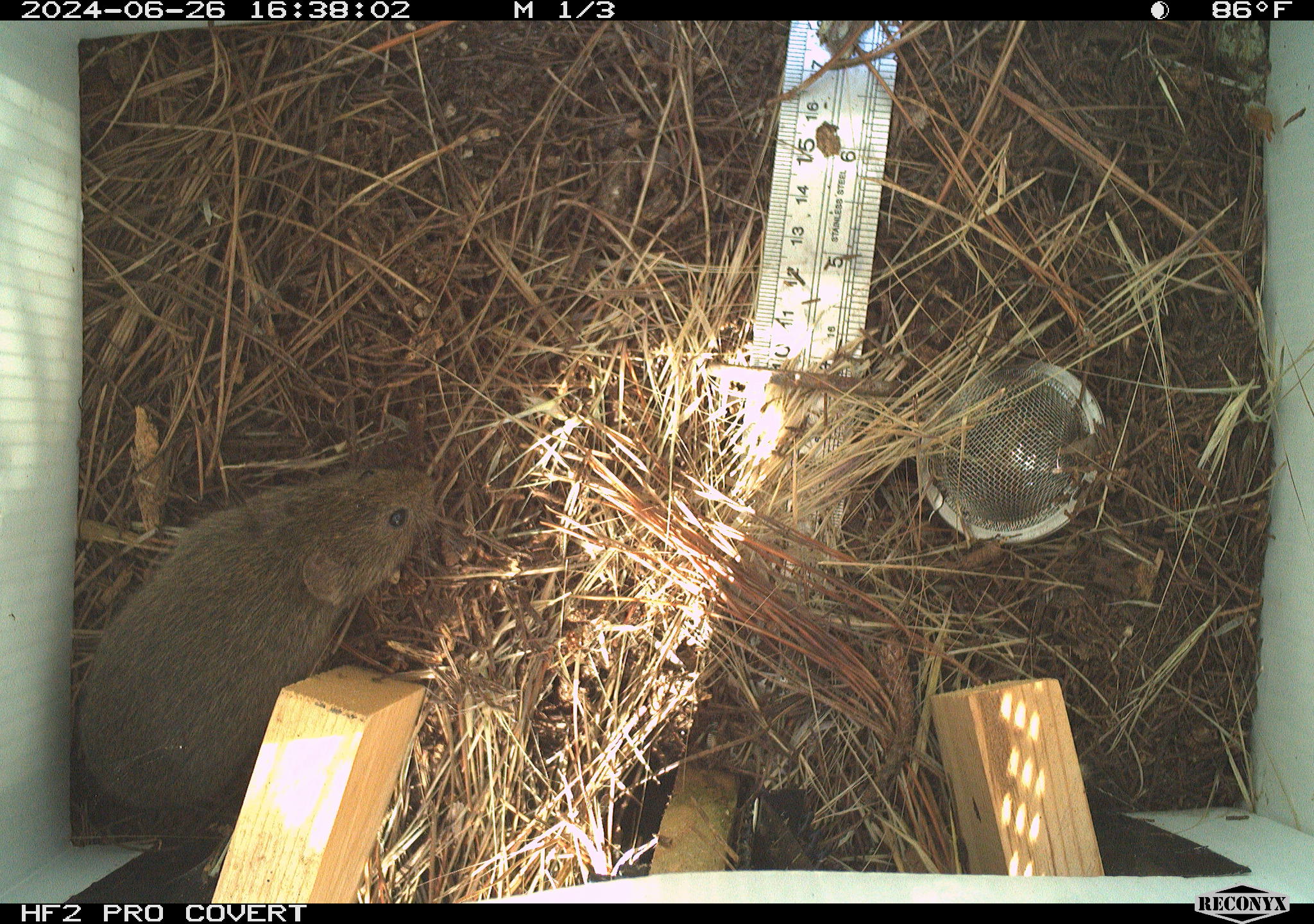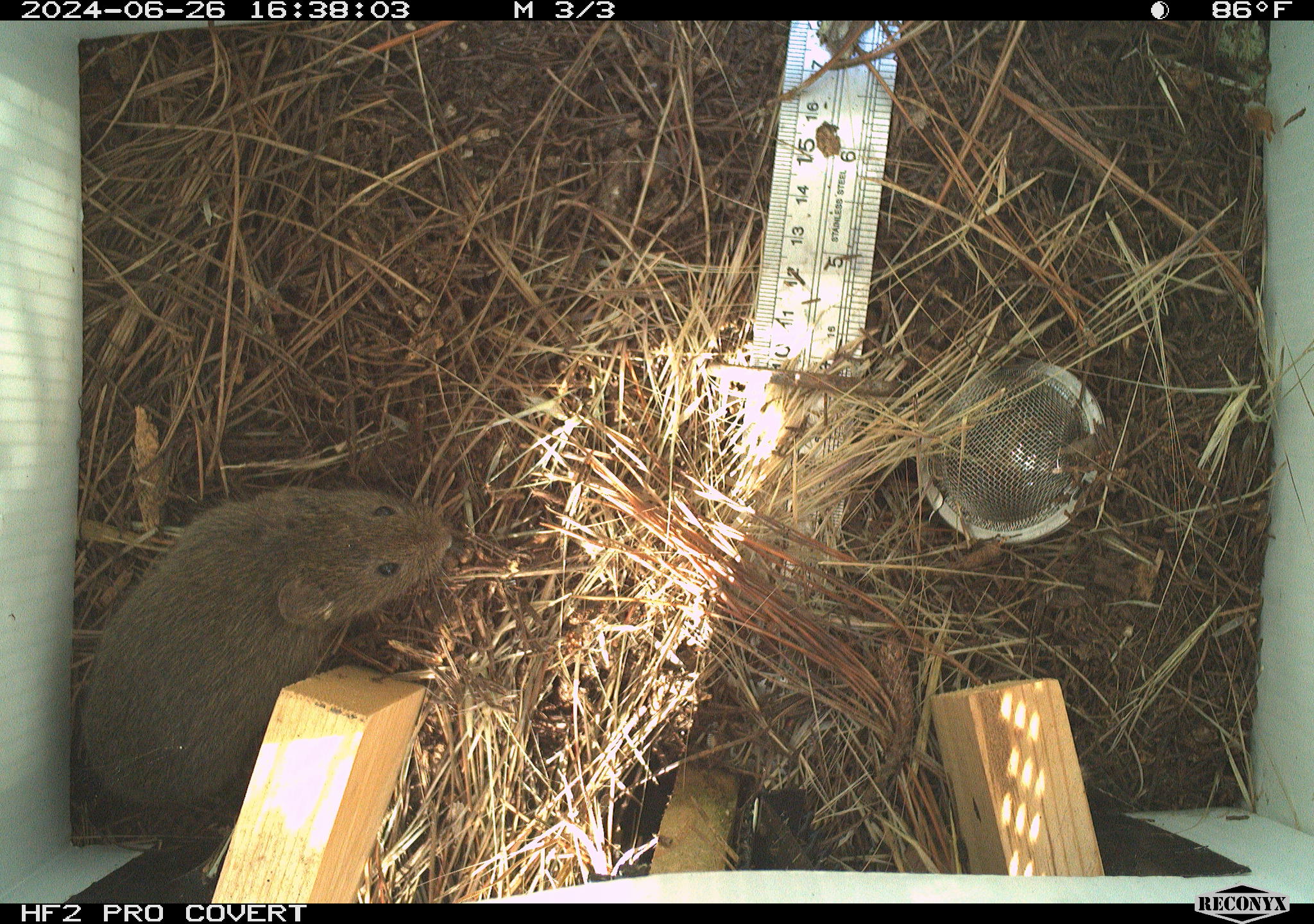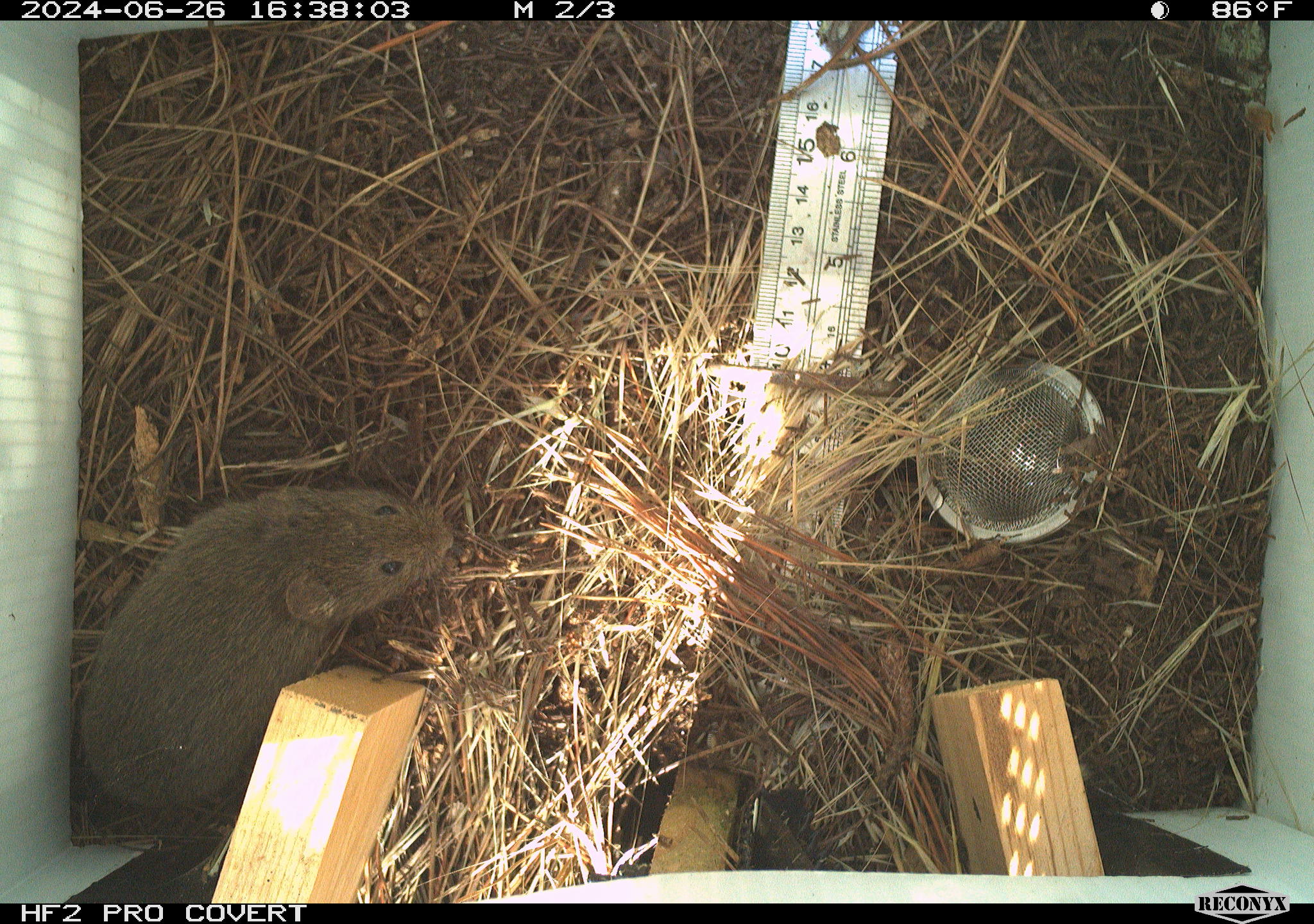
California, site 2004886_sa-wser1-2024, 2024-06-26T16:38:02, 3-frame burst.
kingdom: Animalia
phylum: Chordata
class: Mammalia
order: Rodentia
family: Cricetidae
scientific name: Arvicolinae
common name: voles, lemmings, and muskrats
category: arvicolinae subfamily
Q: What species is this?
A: Arvicolinae subfamily (voles, lemmings, and muskrats) (Arvicolinae).